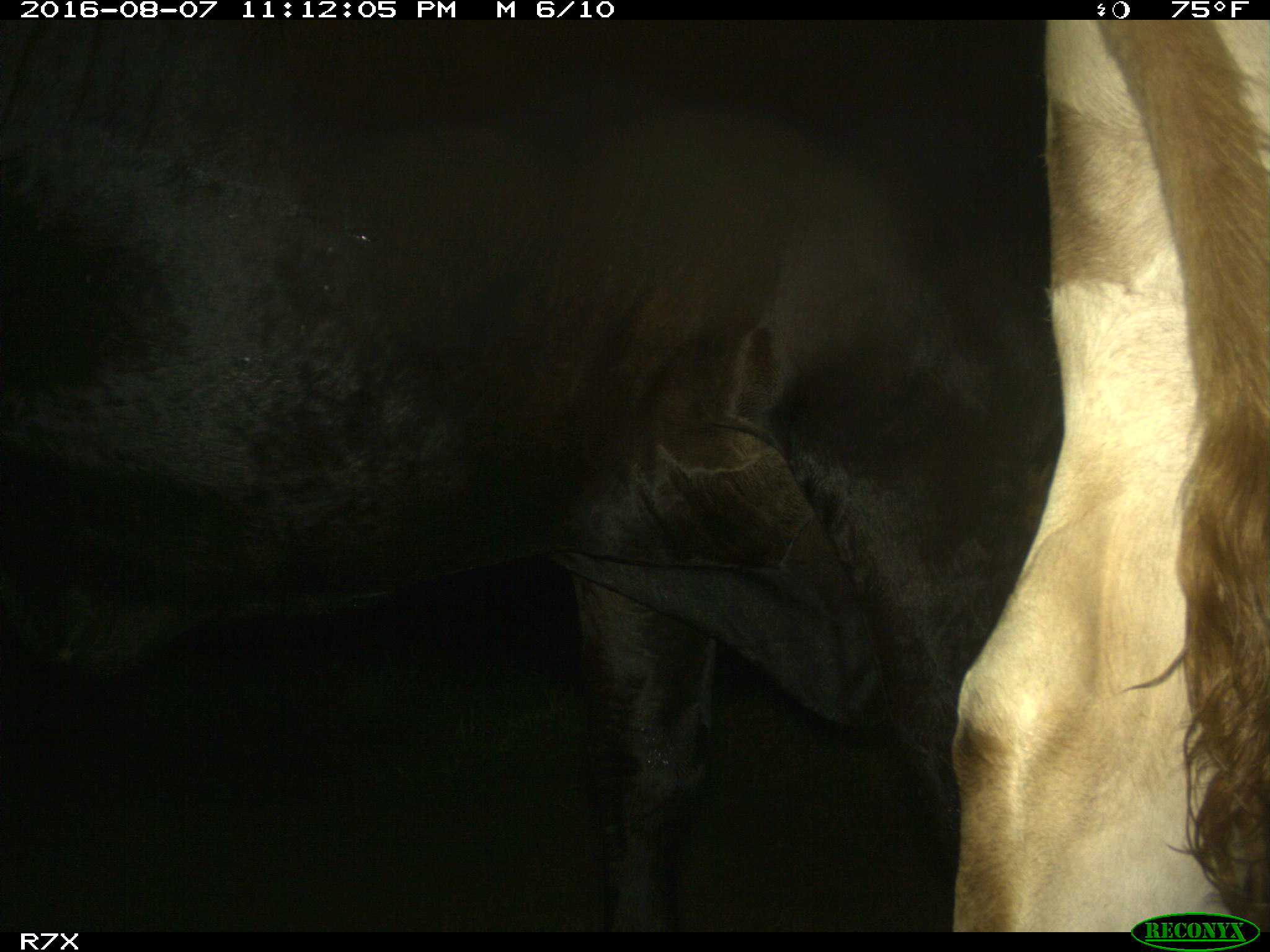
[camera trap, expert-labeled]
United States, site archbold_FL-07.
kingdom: Animalia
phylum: Chordata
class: Mammalia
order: Artiodactyla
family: Bovidae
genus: Bos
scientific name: Bos taurus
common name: domestic cow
Bos taurus (domestic cow).